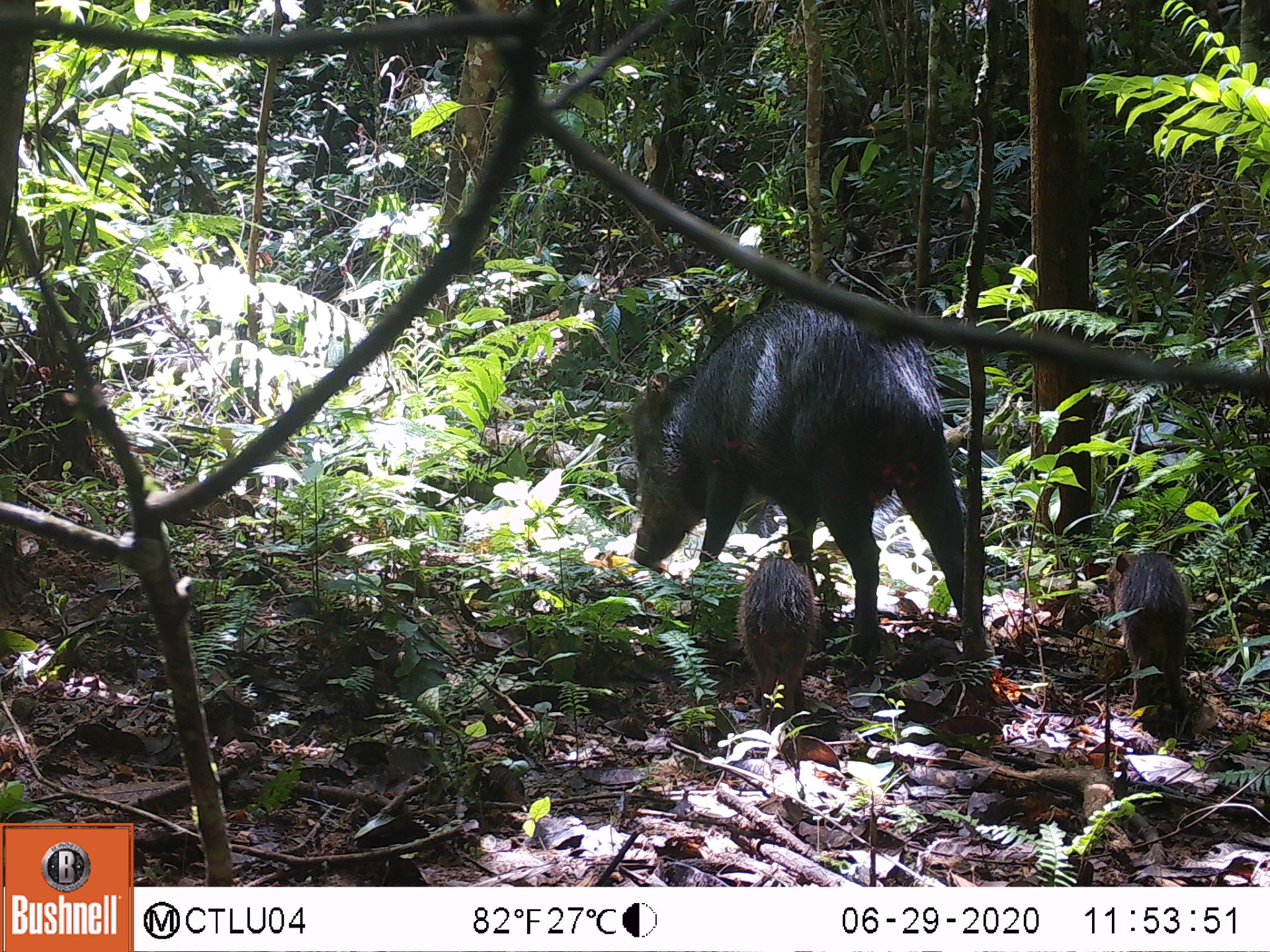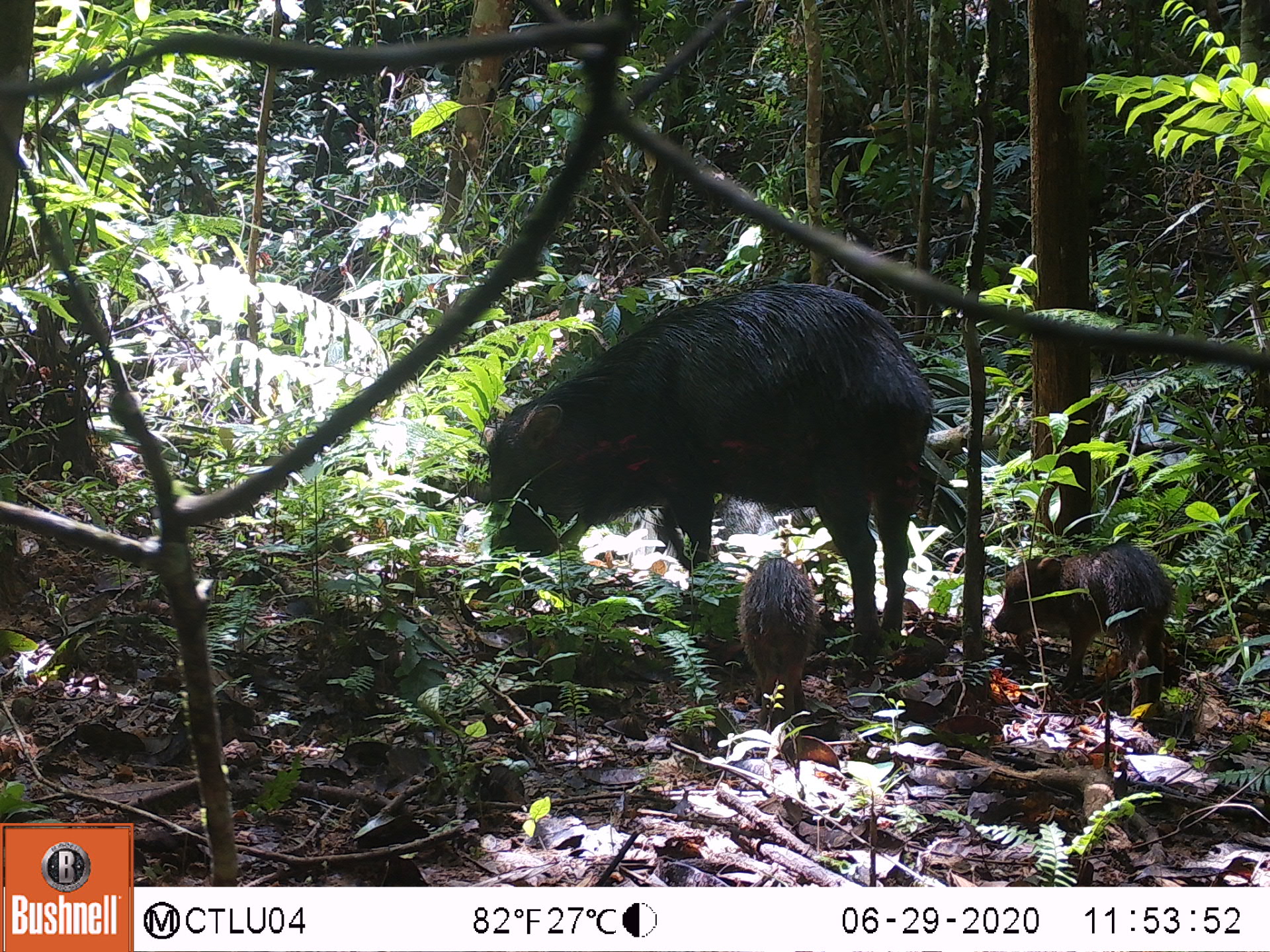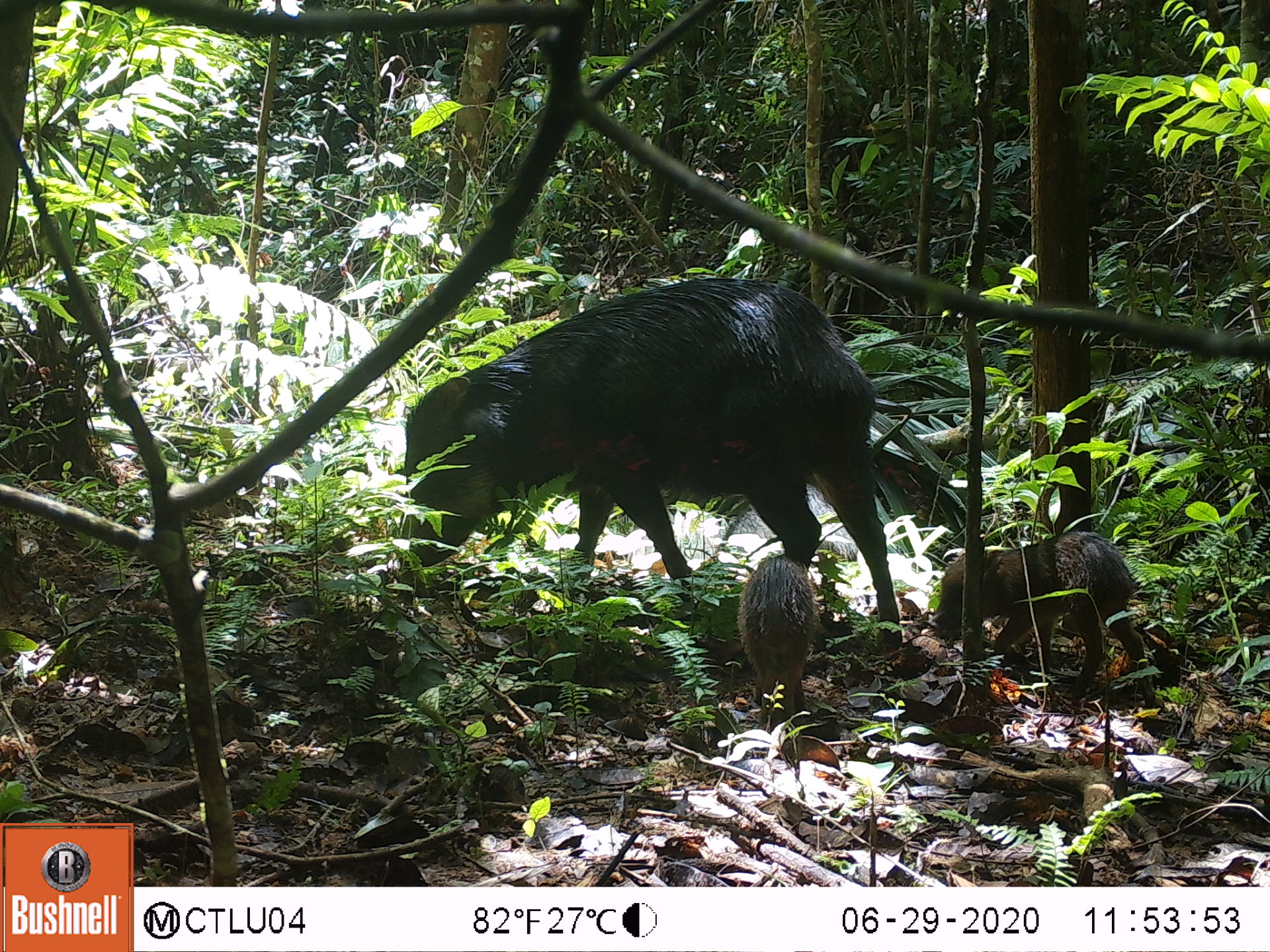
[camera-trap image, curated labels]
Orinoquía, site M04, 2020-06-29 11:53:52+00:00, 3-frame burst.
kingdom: Animalia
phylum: Chordata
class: Mammalia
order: Artiodactyla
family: Tayassuidae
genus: Tayassu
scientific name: Tayassu pecari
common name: white-lipped peccary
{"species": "white-lipped peccary (Tayassu pecari)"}